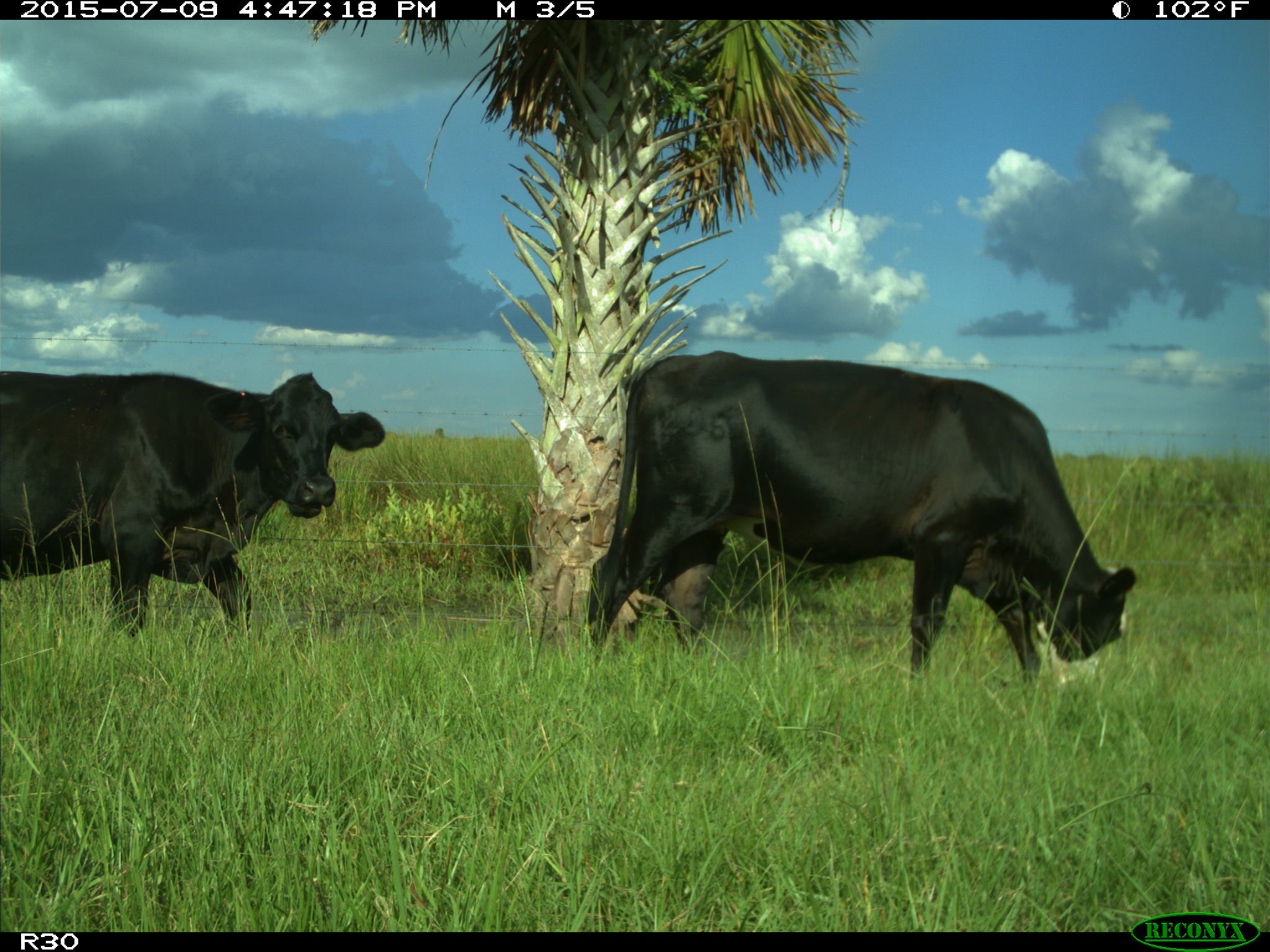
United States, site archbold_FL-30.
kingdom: Animalia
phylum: Chordata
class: Mammalia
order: Artiodactyla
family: Bovidae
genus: Bos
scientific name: Bos taurus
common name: domestic cow